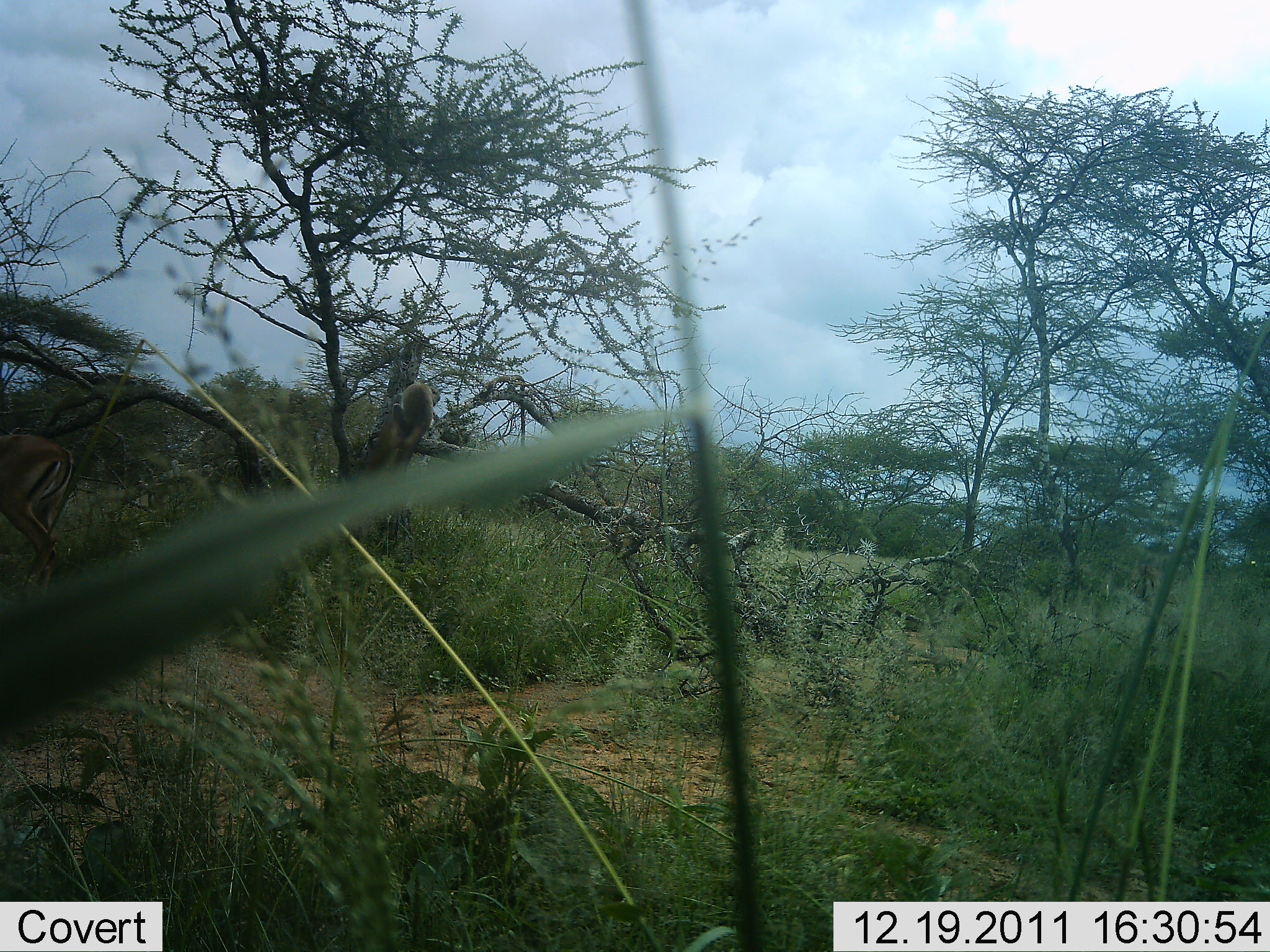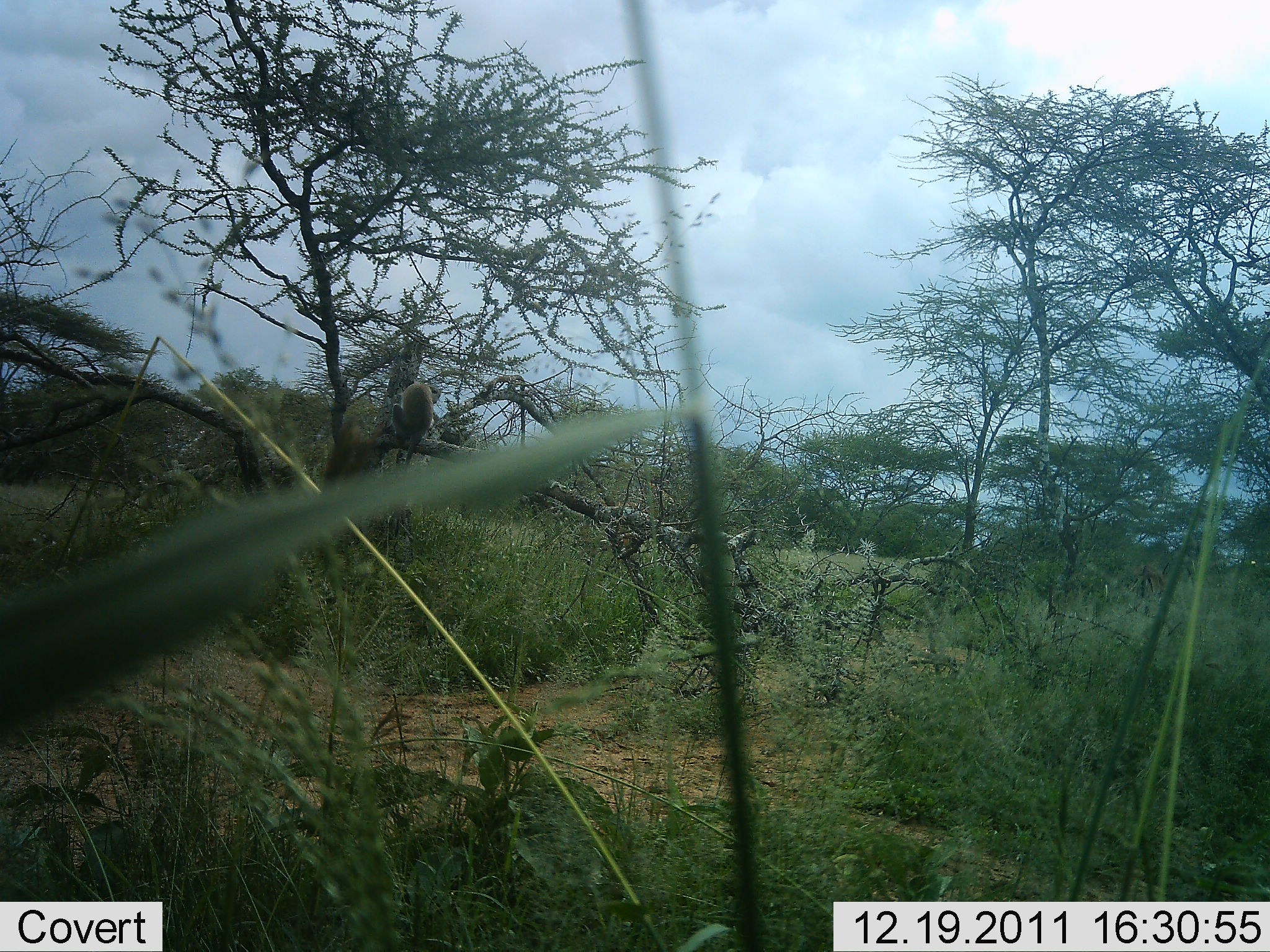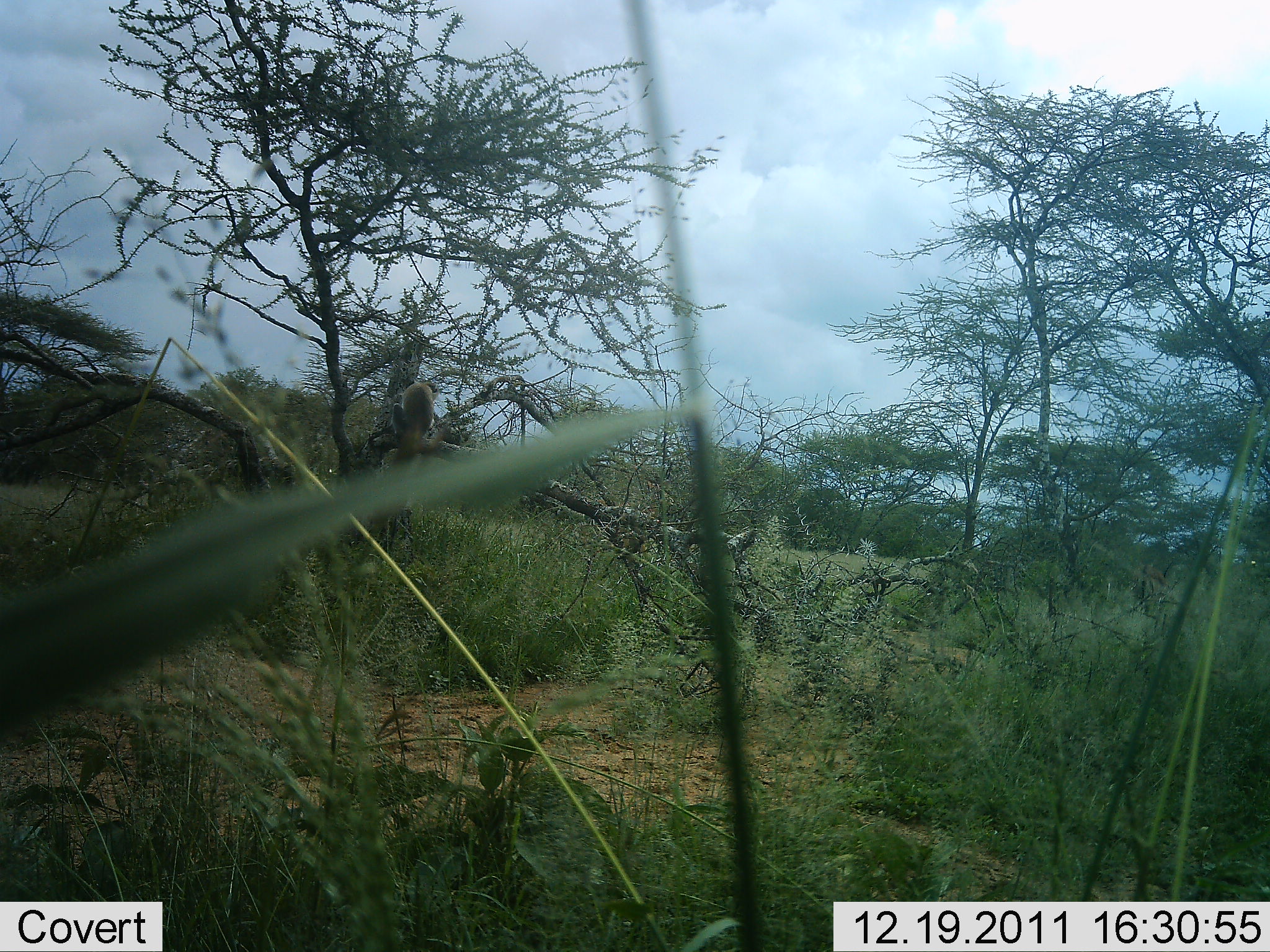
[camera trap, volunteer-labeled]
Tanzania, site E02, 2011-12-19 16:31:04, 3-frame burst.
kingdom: Animalia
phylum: Chordata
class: Mammalia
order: Artiodactyla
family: Bovidae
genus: Aepyceros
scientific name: Aepyceros melampus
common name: impala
Impala (Aepyceros melampus), count 1. Behavior (volunteer vote fractions): standing 0%, resting 0%, moving 100%, interacting 0%. Young present (vote fraction): 0%. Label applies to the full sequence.